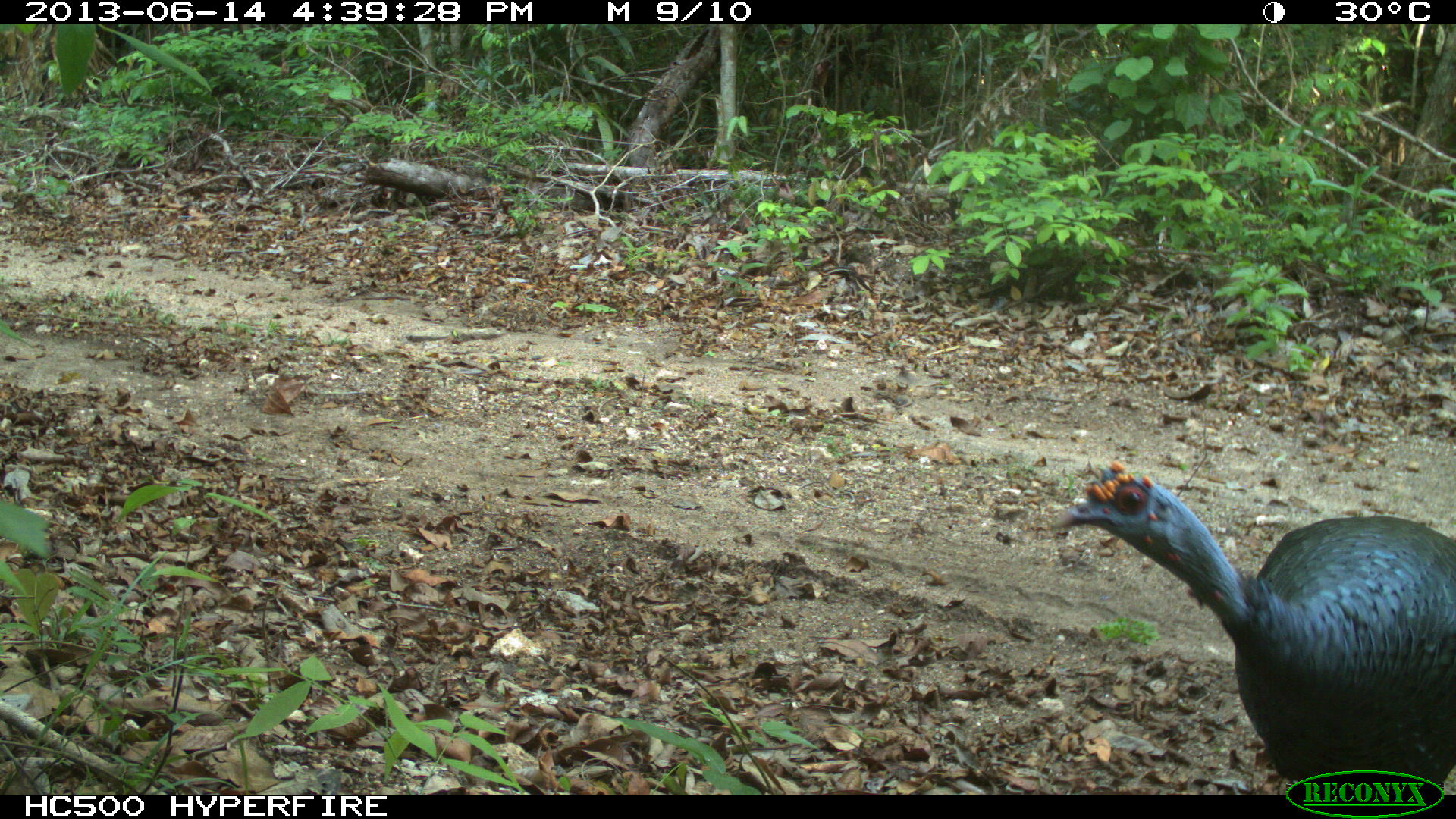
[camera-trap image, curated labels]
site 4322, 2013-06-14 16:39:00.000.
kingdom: Animalia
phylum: Chordata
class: Aves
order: Galliformes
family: Phasianidae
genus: Meleagris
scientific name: Meleagris ocellata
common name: ocellated turkey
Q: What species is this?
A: Meleagris ocellata (ocellated turkey).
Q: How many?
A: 3.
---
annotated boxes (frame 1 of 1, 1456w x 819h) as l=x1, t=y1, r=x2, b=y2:
meleagris ocellata: l=1050, t=458, r=1456, b=793